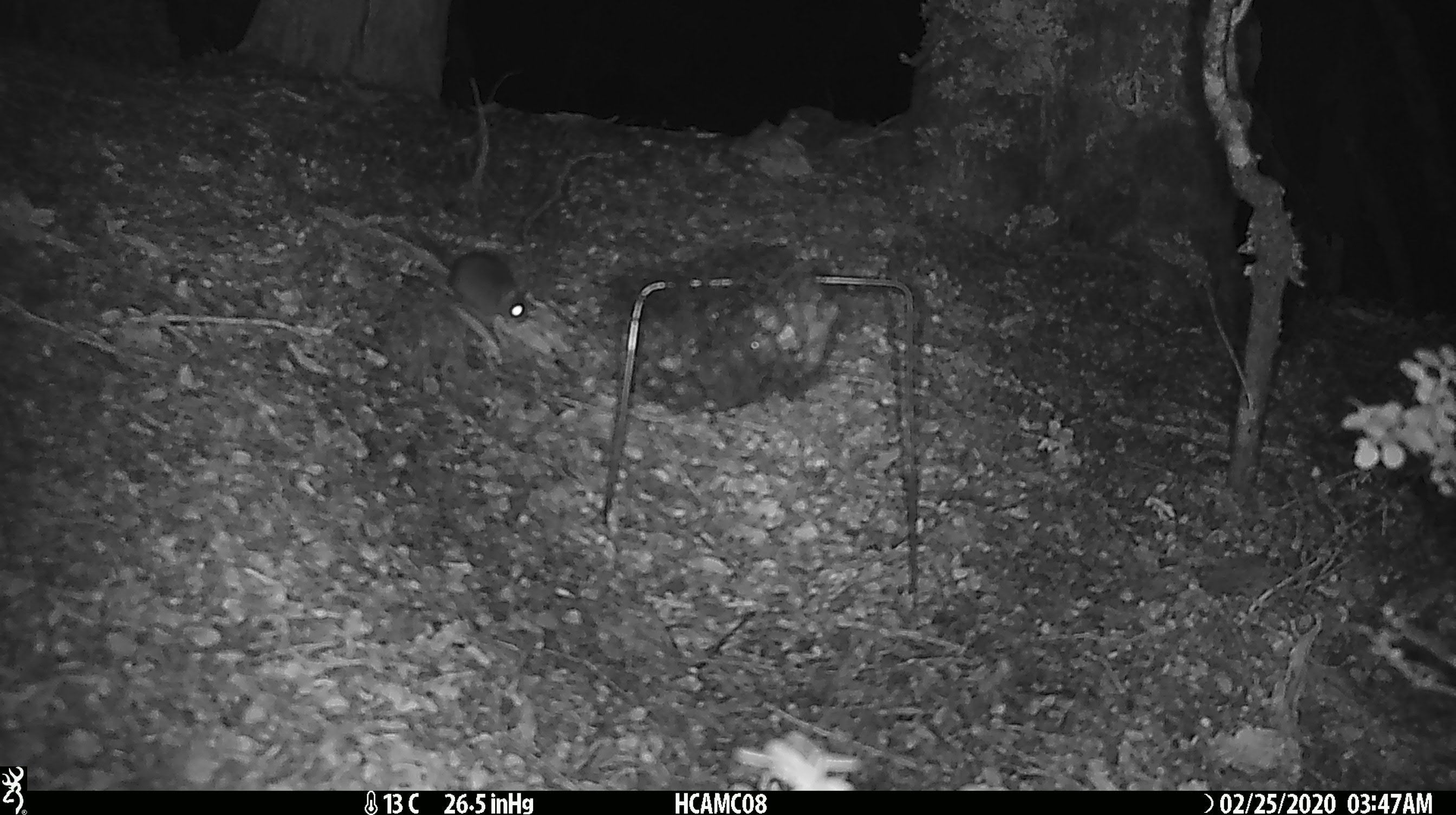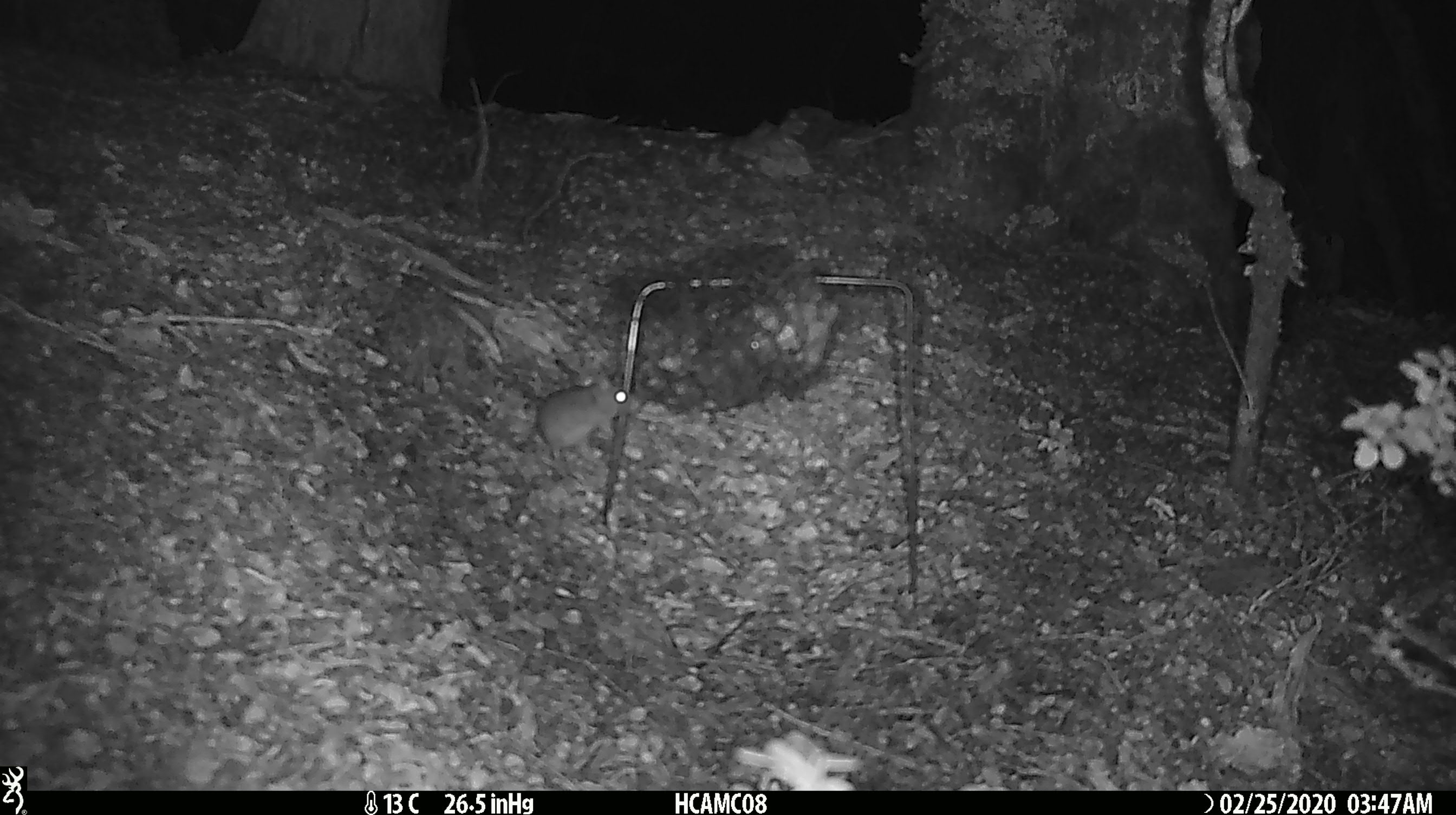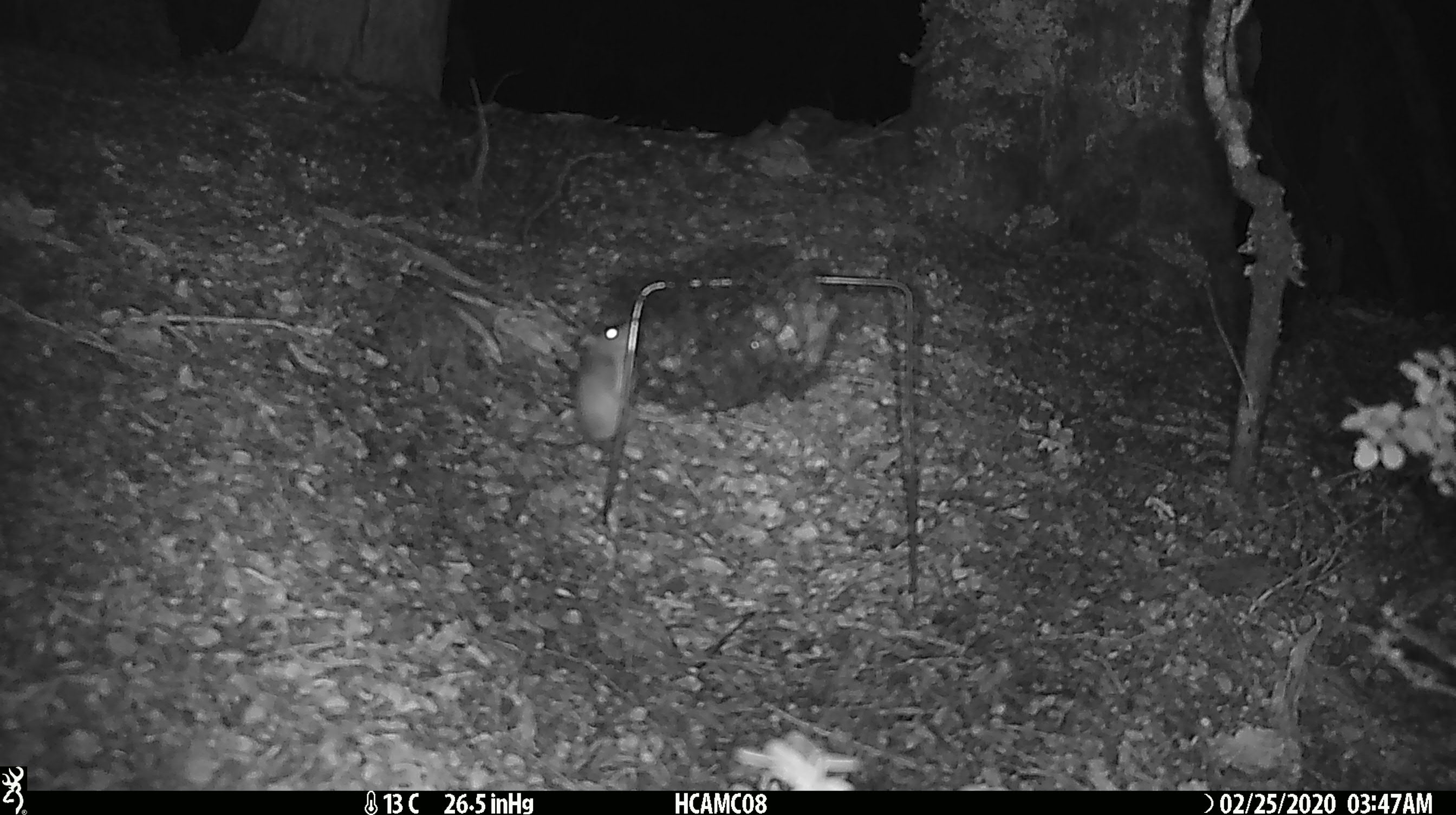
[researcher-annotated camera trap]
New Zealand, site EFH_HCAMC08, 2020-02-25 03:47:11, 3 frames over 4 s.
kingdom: Animalia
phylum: Chordata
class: Mammalia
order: Rodentia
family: Muridae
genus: Mus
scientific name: Mus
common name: mouse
Mouse (Mus).